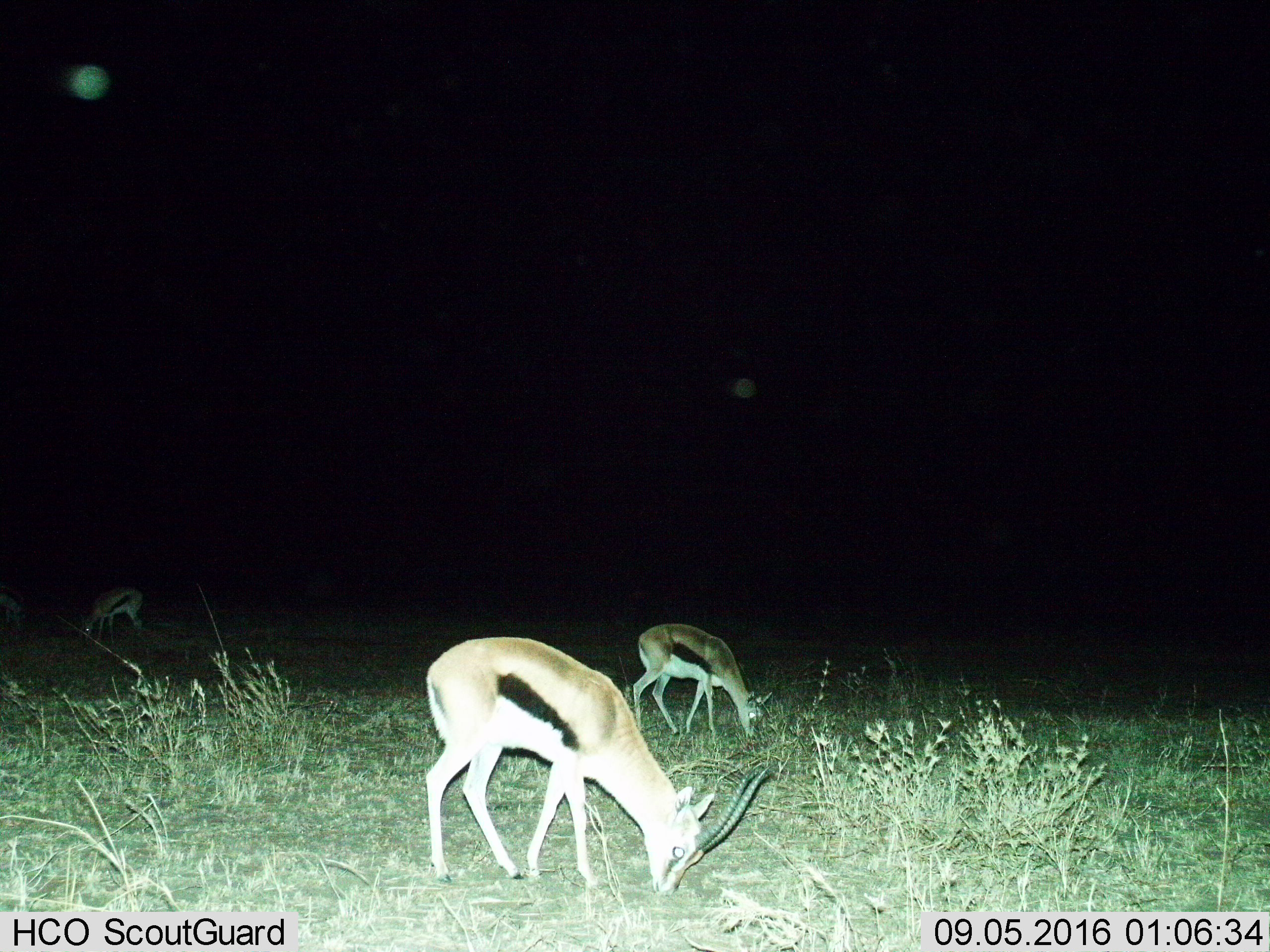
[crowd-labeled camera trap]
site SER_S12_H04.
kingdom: Animalia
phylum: Chordata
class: Mammalia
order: Artiodactyla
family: Bovidae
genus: Eudorcas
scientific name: Eudorcas thomsonii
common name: thomson's gazelle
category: gazellethomsons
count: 3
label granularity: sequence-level